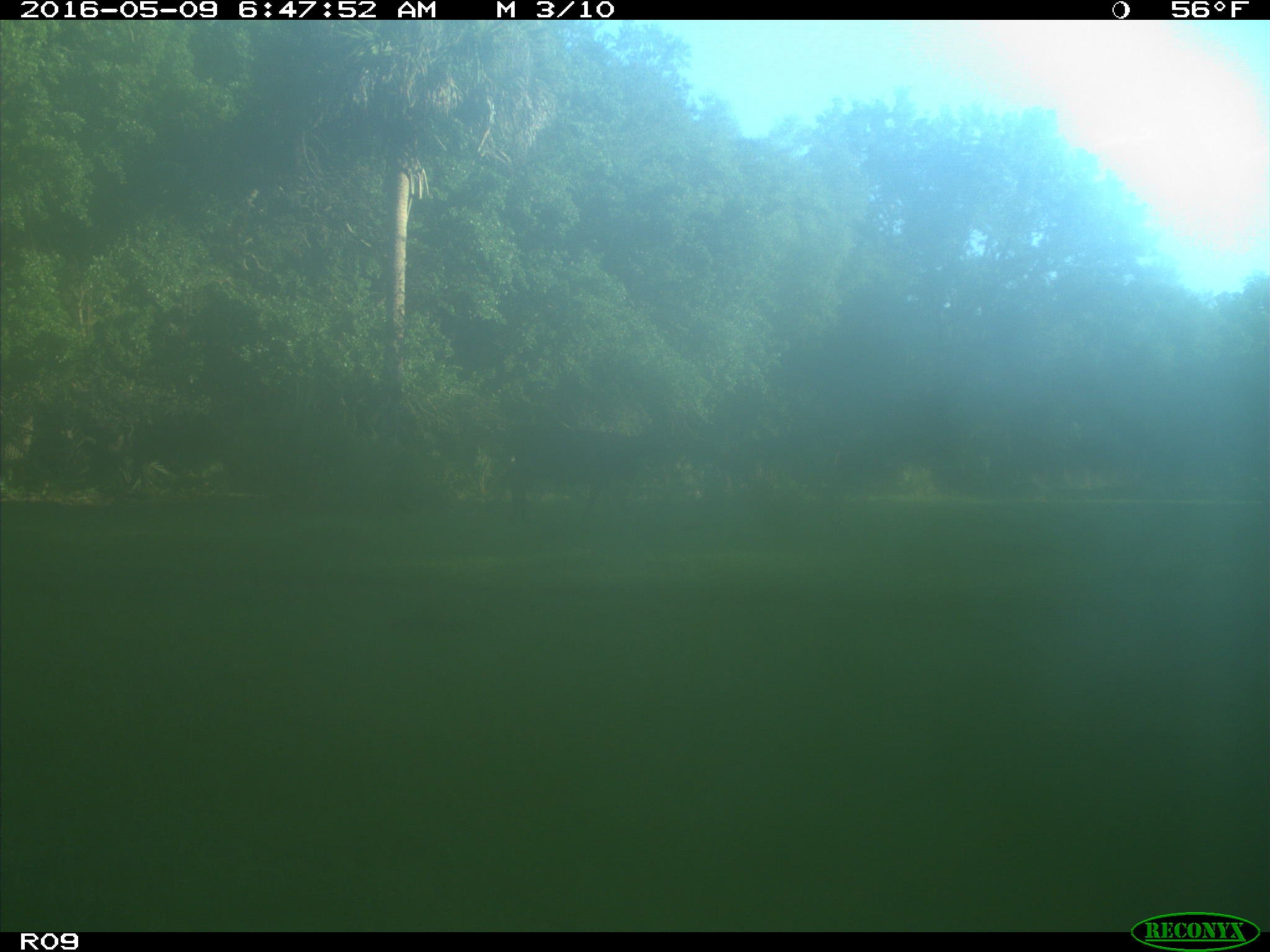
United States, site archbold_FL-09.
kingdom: Animalia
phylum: Chordata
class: Mammalia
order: Artiodactyla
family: Bovidae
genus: Bos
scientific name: Bos taurus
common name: domestic cow